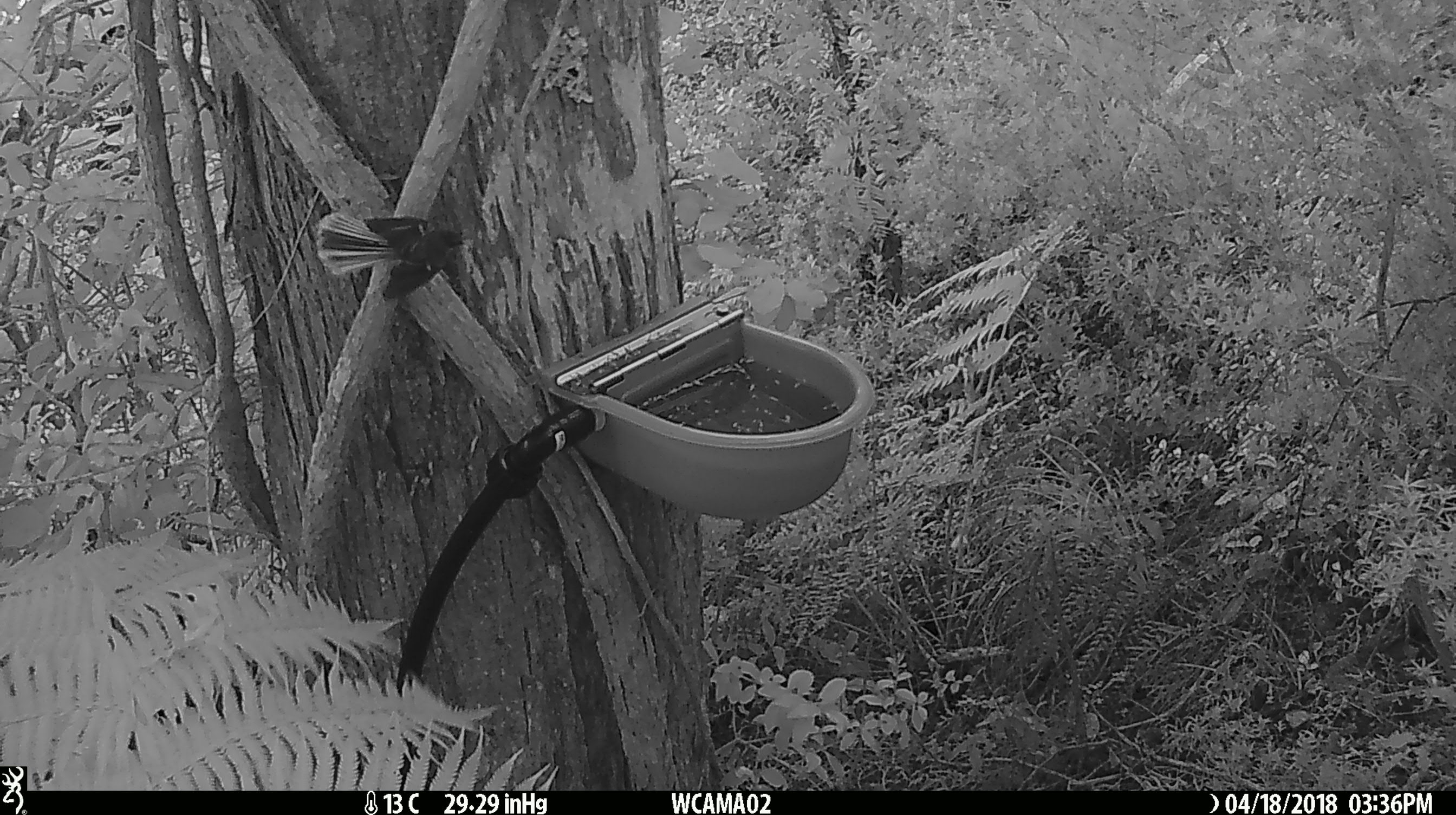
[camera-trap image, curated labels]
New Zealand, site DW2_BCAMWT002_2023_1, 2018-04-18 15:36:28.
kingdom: Animalia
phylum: Chordata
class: Aves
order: Passeriformes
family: Rhipiduridae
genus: Rhipidura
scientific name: Rhipidura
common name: fantails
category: fantail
Fantail (fantails) (Rhipidura).